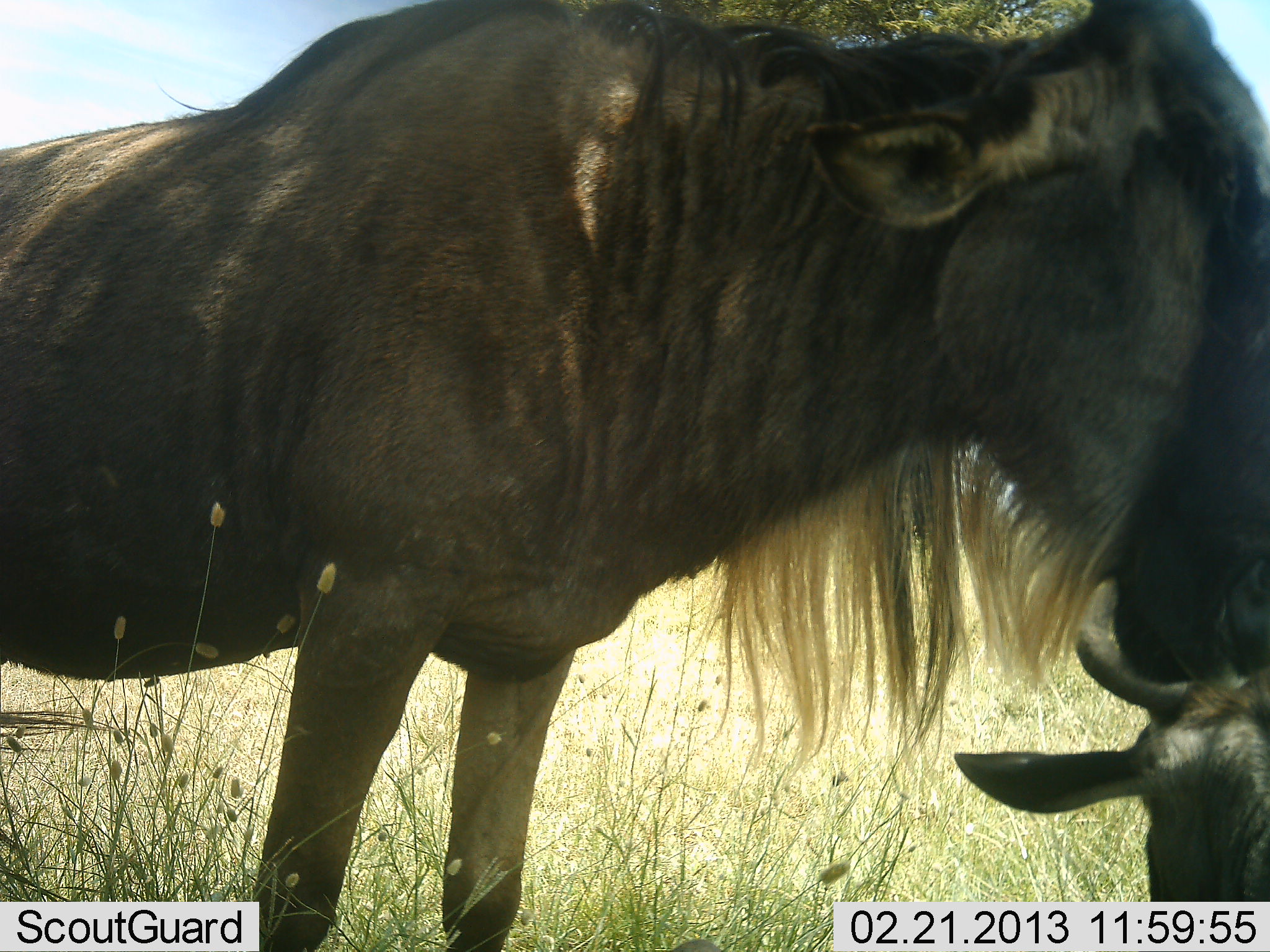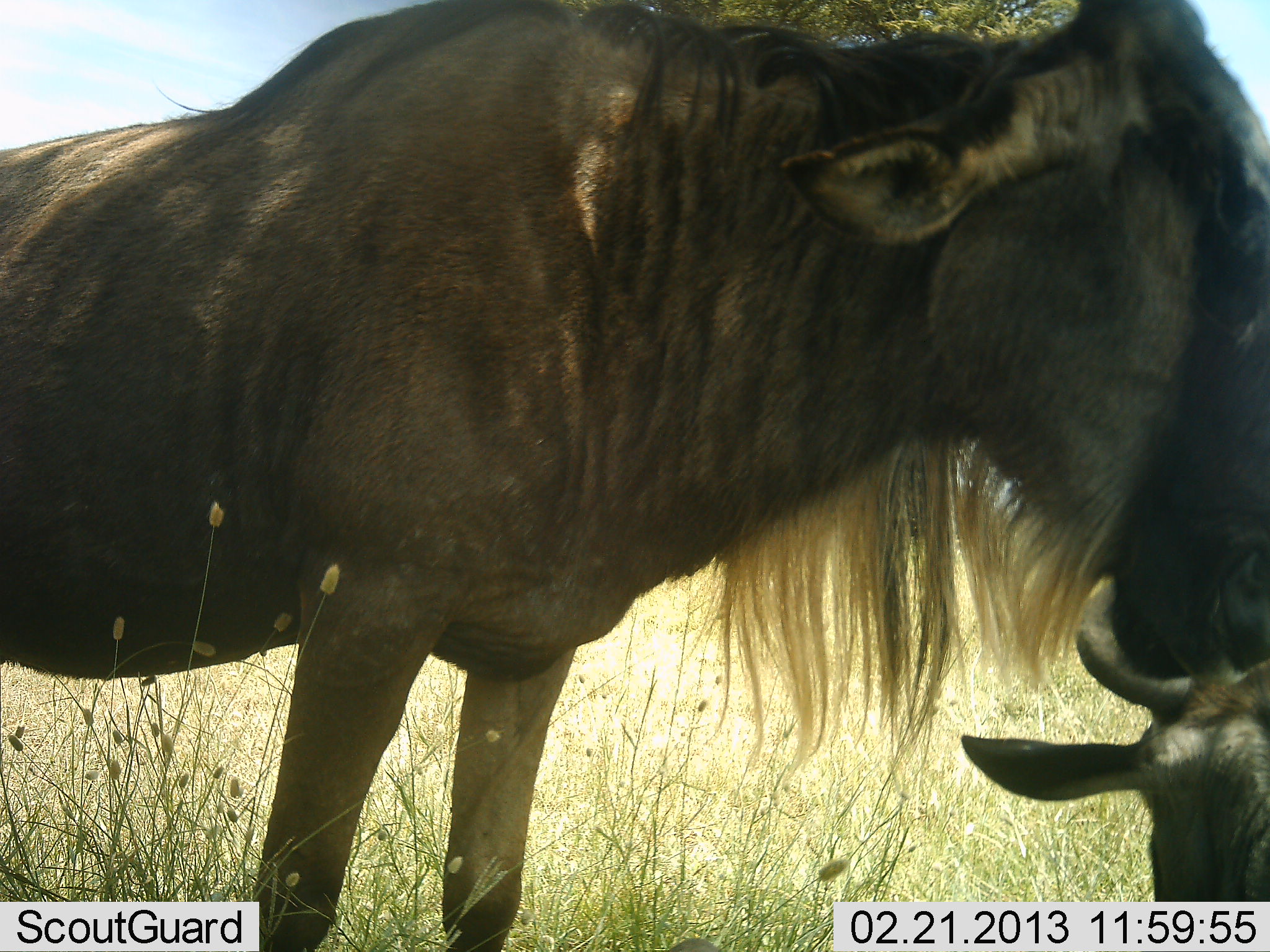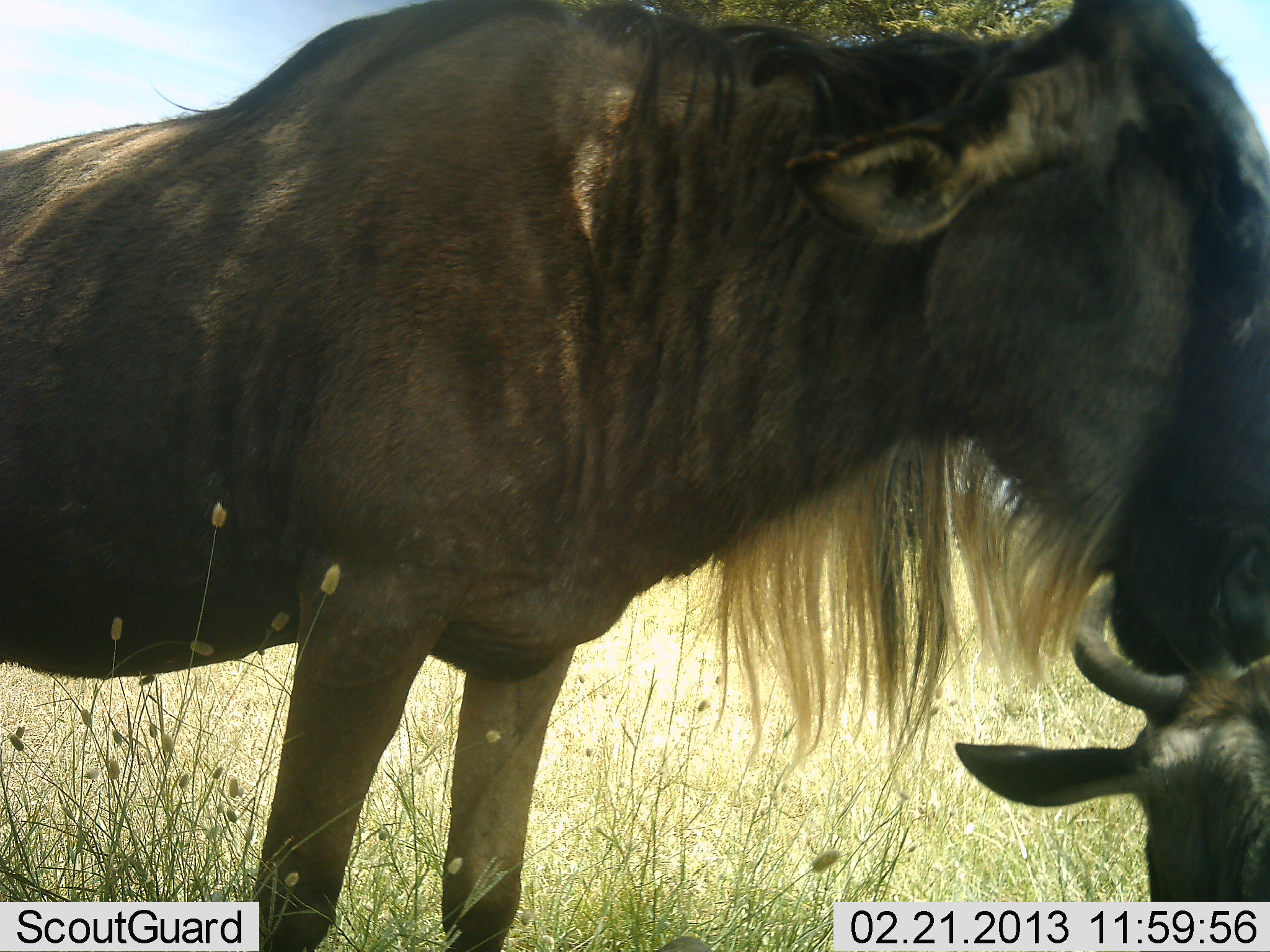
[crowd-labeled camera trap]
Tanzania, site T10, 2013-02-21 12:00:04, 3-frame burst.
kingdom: Animalia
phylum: Chordata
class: Mammalia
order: Artiodactyla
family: Bovidae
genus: Connochaetes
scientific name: Connochaetes taurinus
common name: blue wildebeest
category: wildebeest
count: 2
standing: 93%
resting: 43%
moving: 0%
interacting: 0%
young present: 14%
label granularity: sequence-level